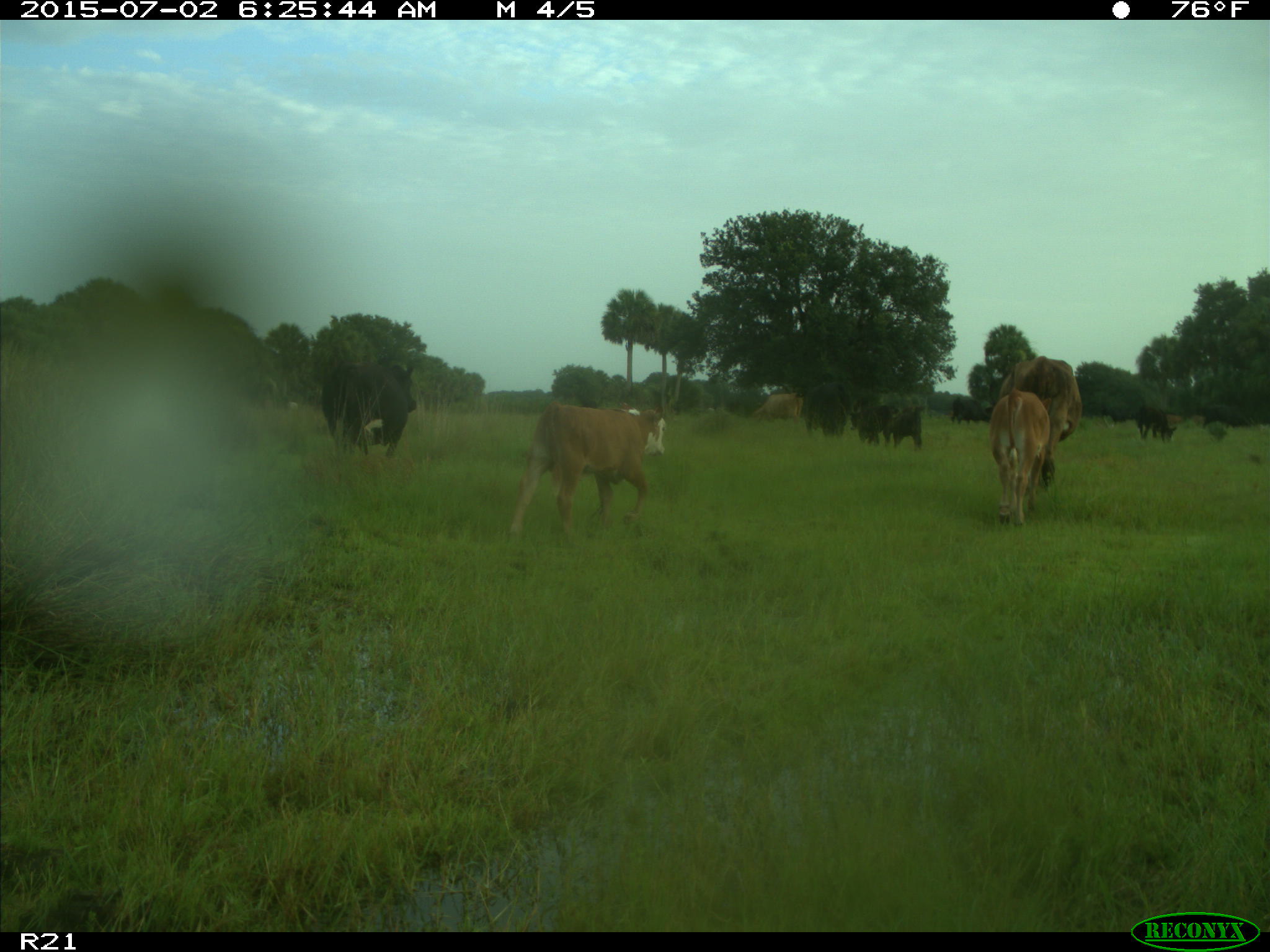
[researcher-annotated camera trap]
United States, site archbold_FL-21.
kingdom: Animalia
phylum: Chordata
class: Mammalia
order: Artiodactyla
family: Bovidae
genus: Bos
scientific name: Bos taurus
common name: domestic cow